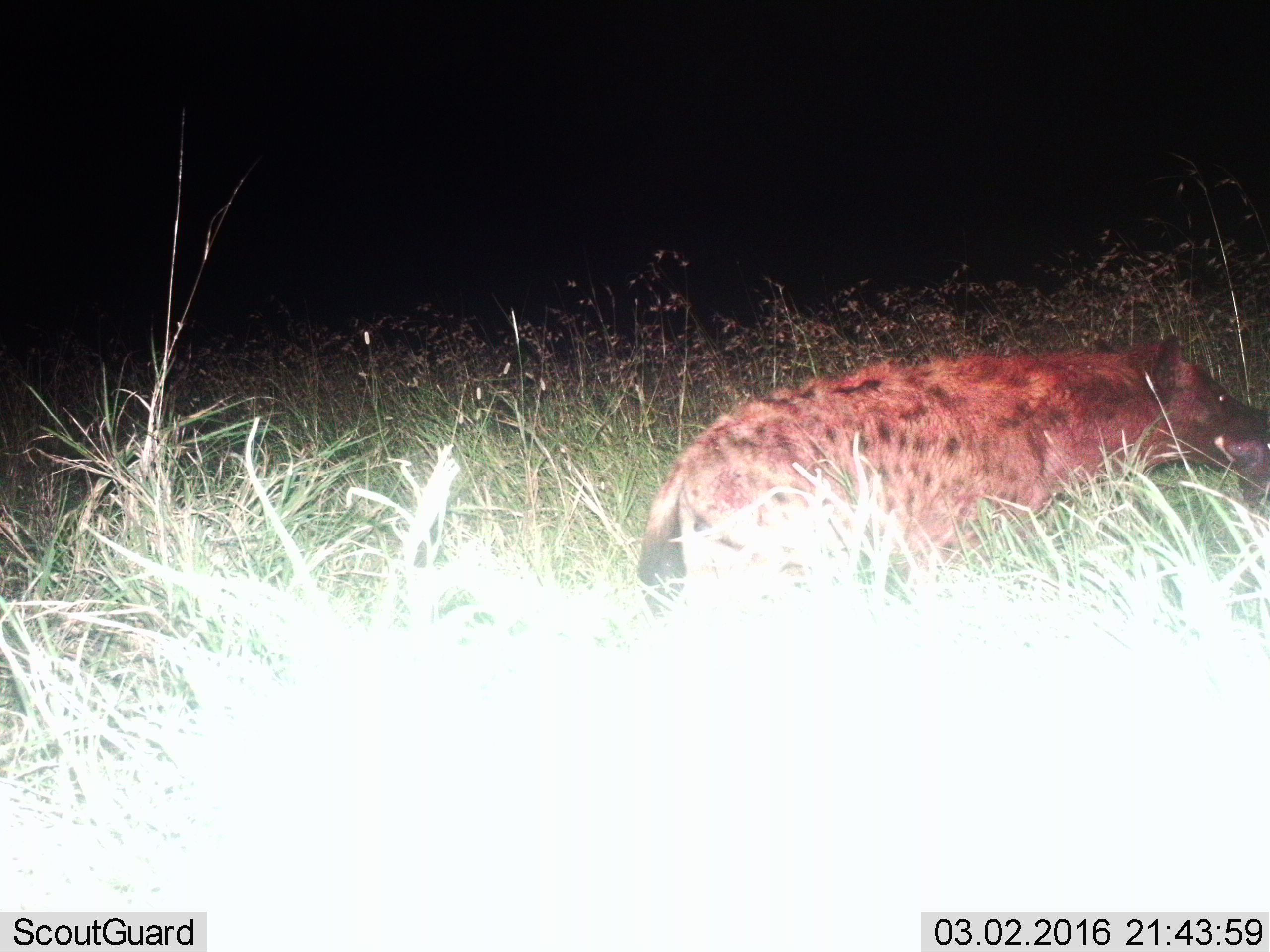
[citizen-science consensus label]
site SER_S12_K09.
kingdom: Animalia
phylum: Chordata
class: Mammalia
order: Carnivora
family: Hyaenidae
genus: Crocuta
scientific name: Crocuta crocuta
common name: spotted hyena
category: hyenaspotted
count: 1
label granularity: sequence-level